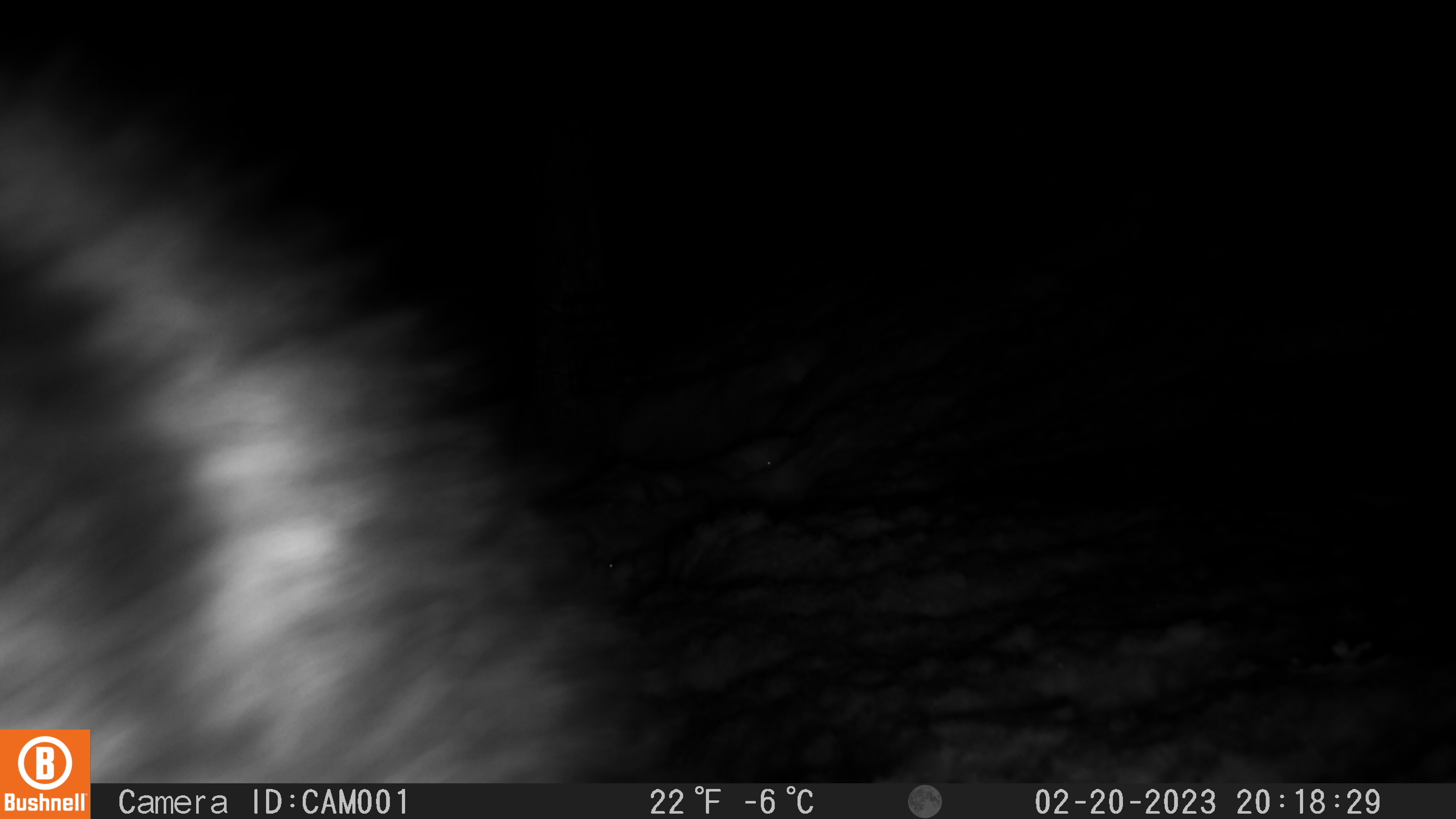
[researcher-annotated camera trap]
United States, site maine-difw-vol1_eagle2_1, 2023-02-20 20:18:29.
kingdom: Animalia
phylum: Chordata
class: Mammalia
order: Carnivora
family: Mustelidae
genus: Pekania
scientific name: Pekania pennanti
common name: fisher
Fisher (Pekania pennanti).